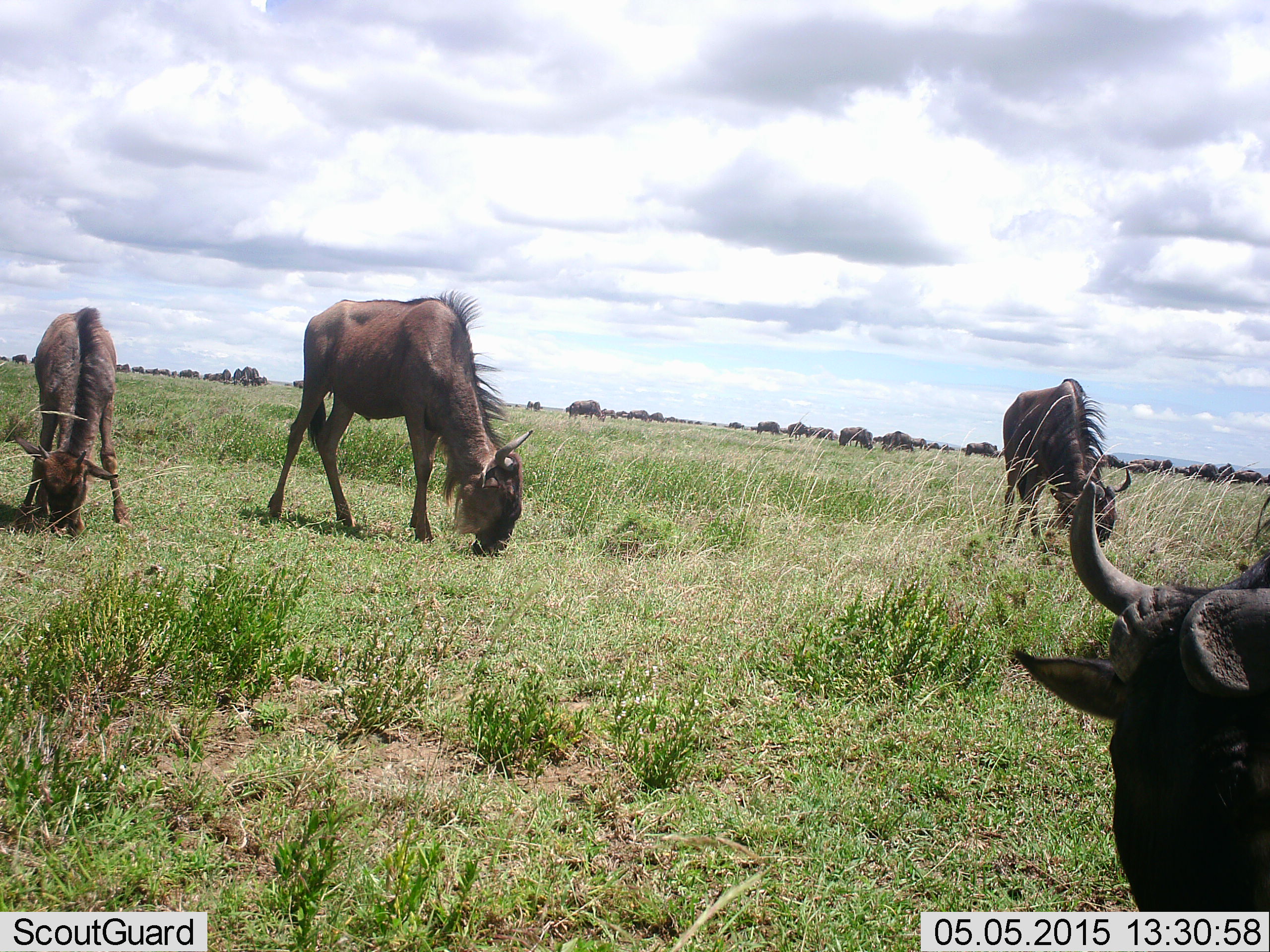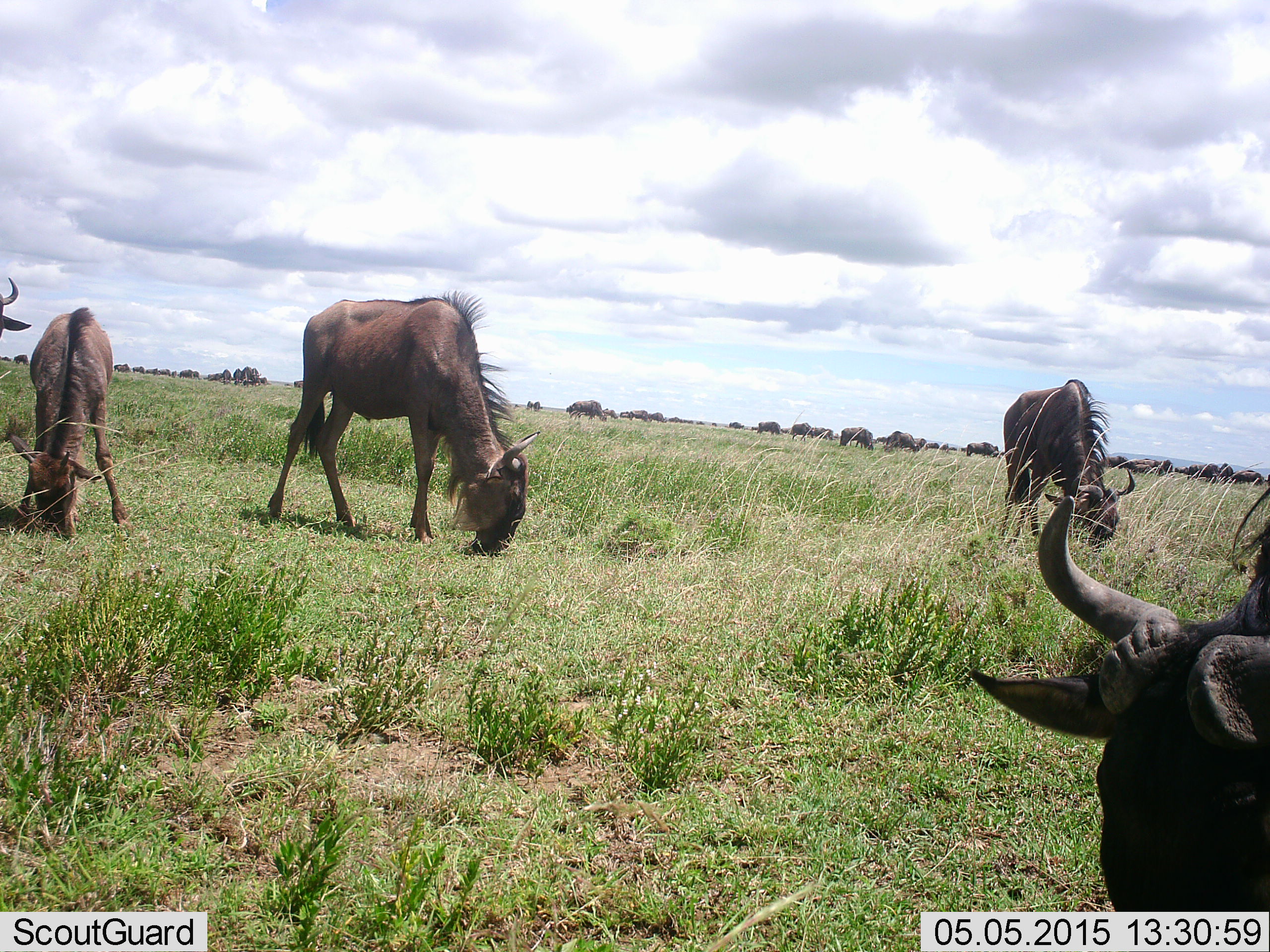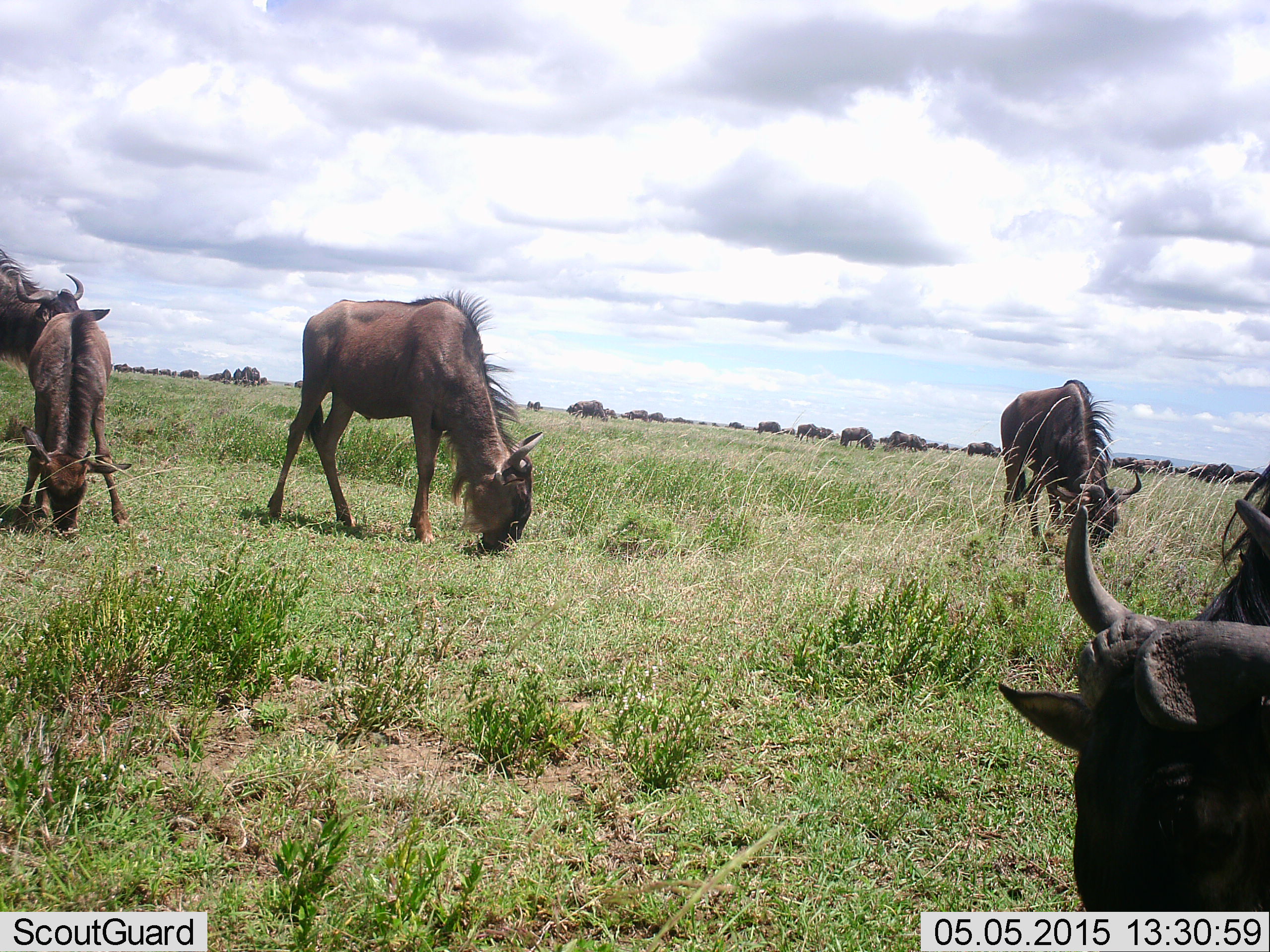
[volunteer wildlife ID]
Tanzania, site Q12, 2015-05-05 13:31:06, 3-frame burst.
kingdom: Animalia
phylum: Chordata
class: Mammalia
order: Artiodactyla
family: Bovidae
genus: Connochaetes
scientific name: Connochaetes taurinus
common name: blue wildebeest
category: wildebeest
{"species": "wildebeest (blue wildebeest) (Connochaetes taurinus)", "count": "11-50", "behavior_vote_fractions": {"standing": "30%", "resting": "0%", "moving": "20%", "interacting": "0%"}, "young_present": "30%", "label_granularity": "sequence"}